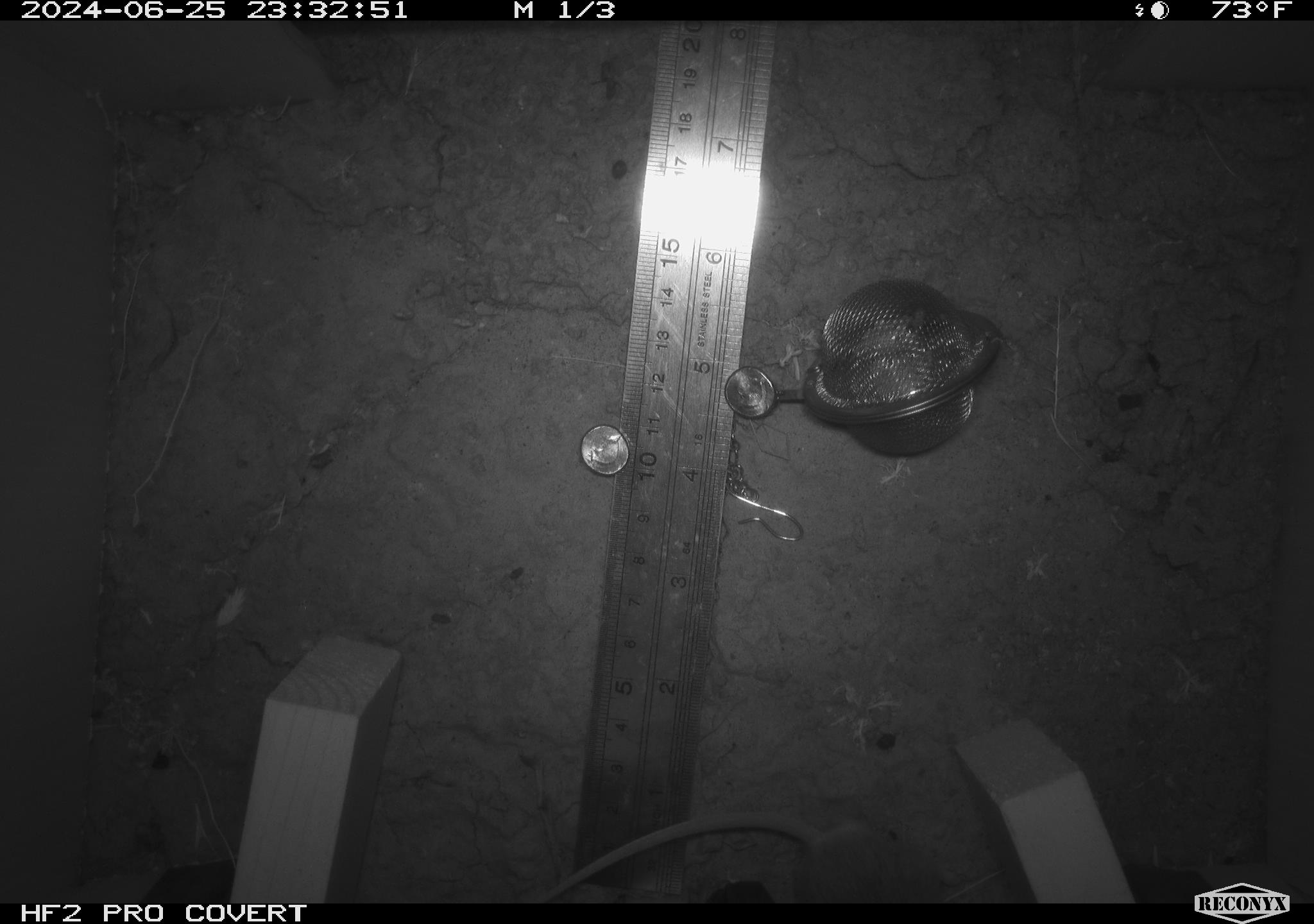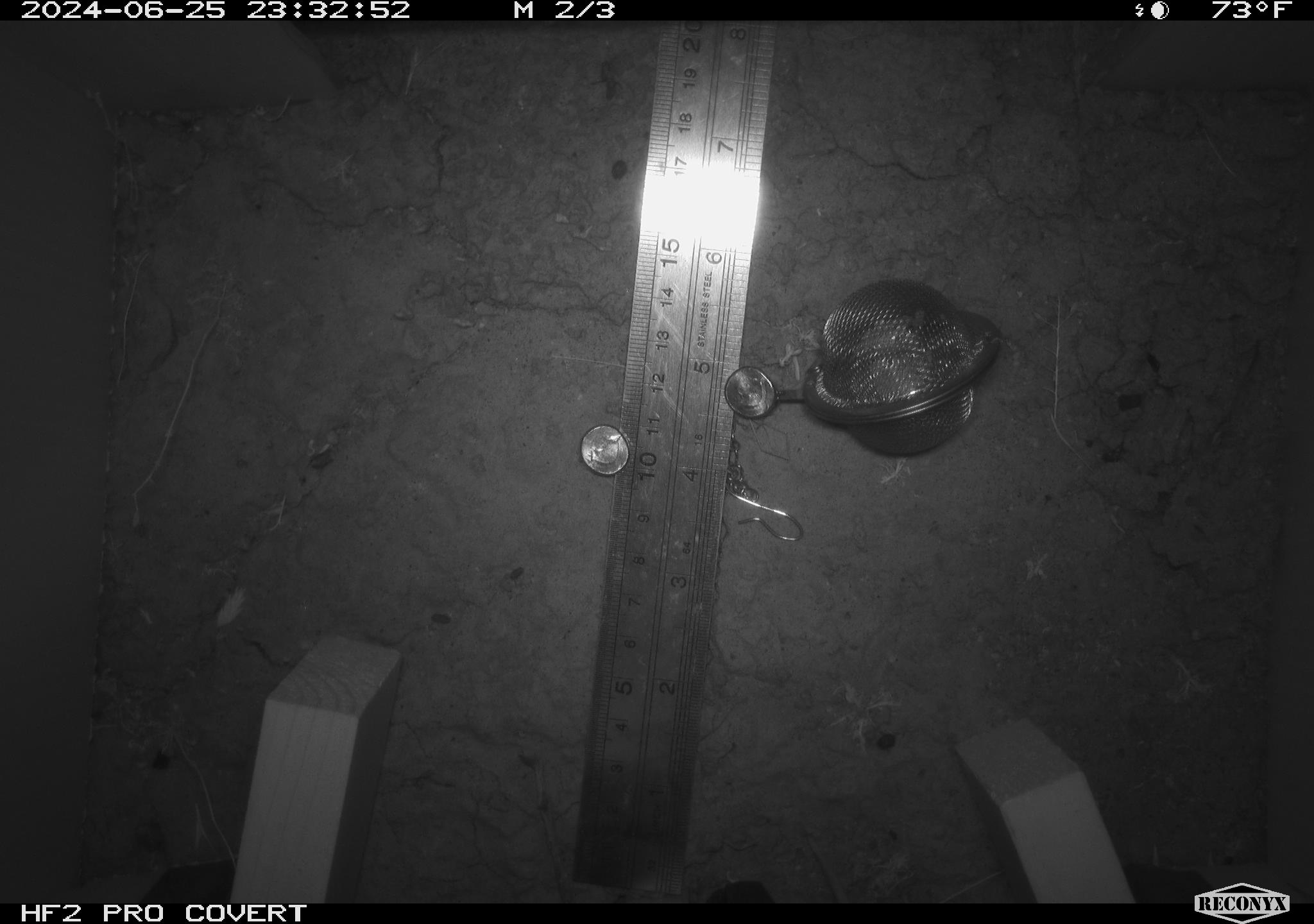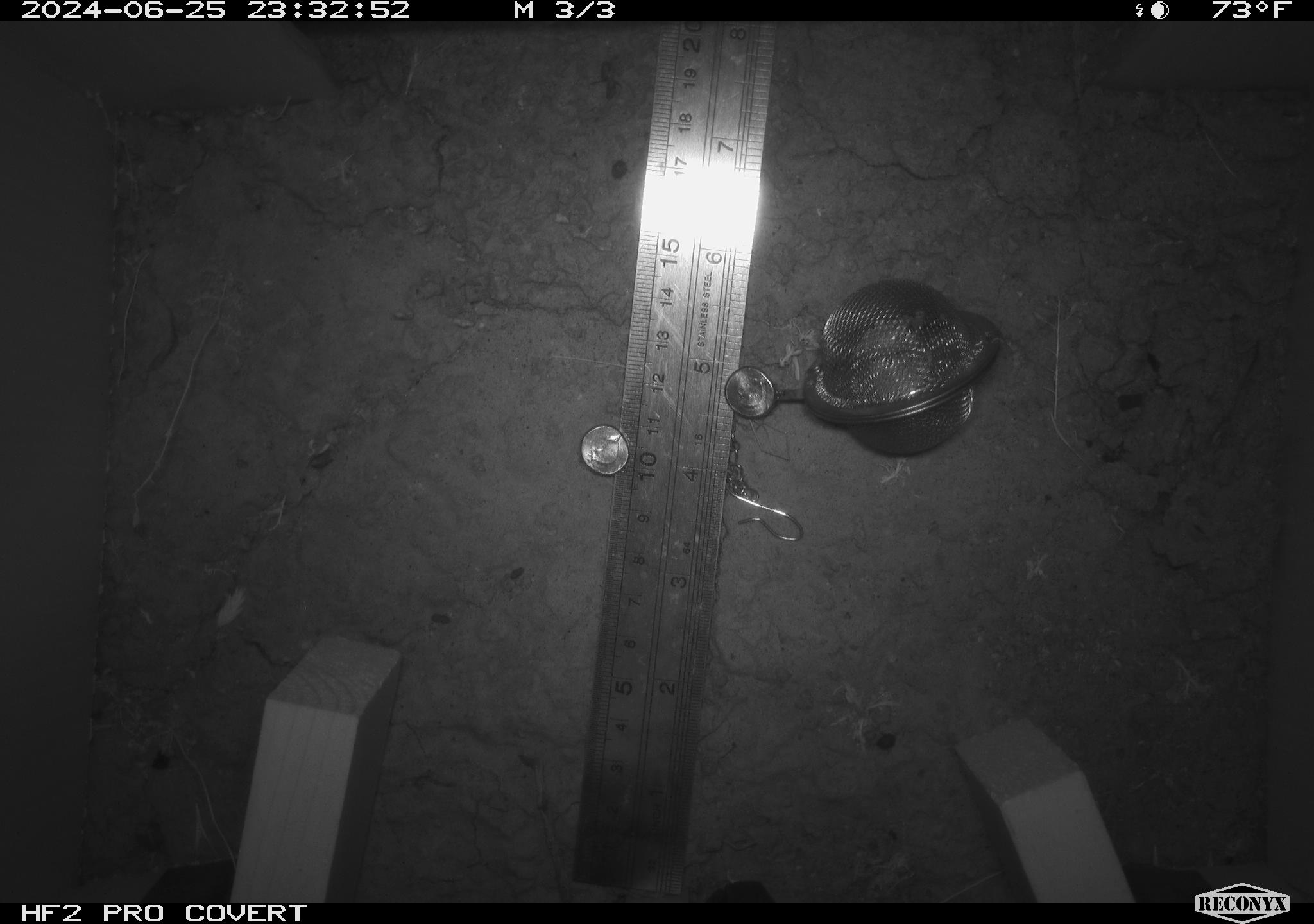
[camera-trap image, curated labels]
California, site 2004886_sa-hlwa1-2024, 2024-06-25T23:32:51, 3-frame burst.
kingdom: Animalia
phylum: Chordata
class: Mammalia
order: Rodentia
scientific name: Rodentia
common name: mouse species